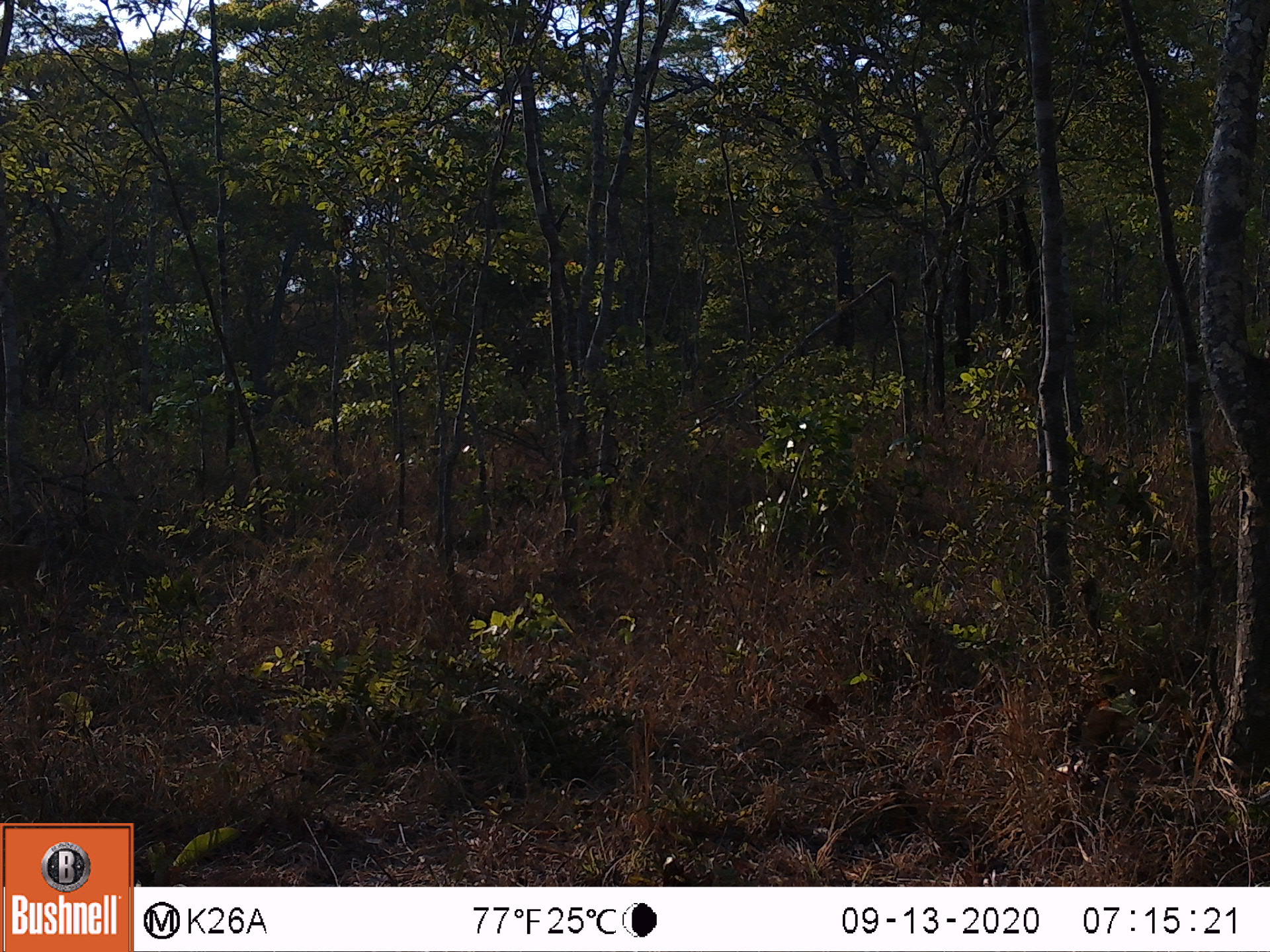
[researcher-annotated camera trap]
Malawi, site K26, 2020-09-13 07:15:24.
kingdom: Animalia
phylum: Chordata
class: Mammalia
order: Artiodactyla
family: Bovidae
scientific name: Antilopinae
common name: small antelope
Small antelope (Antilopinae), count 1.